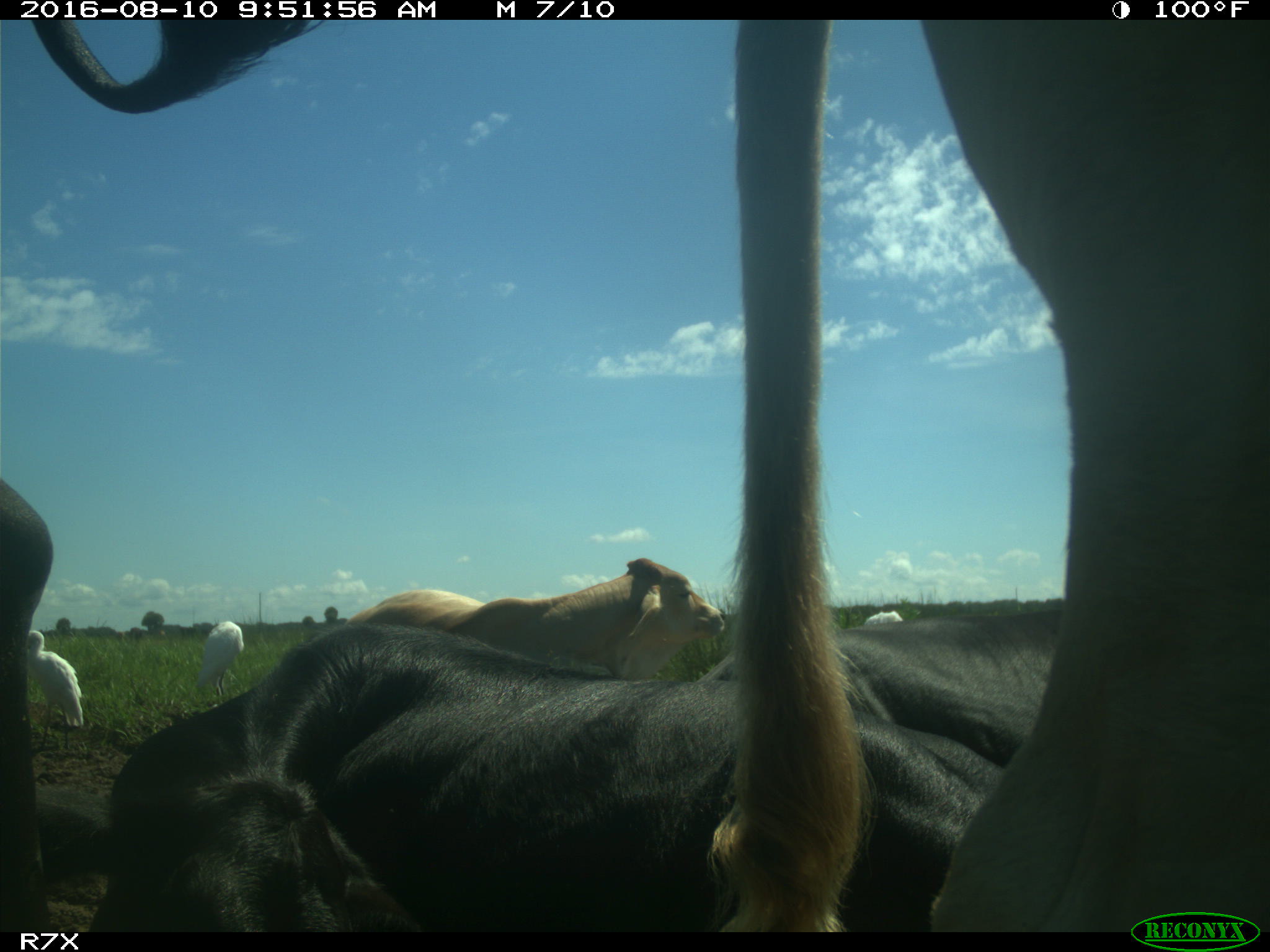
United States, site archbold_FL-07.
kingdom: Animalia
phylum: Chordata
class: Mammalia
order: Artiodactyla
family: Bovidae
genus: Bos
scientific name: Bos taurus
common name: domestic cow